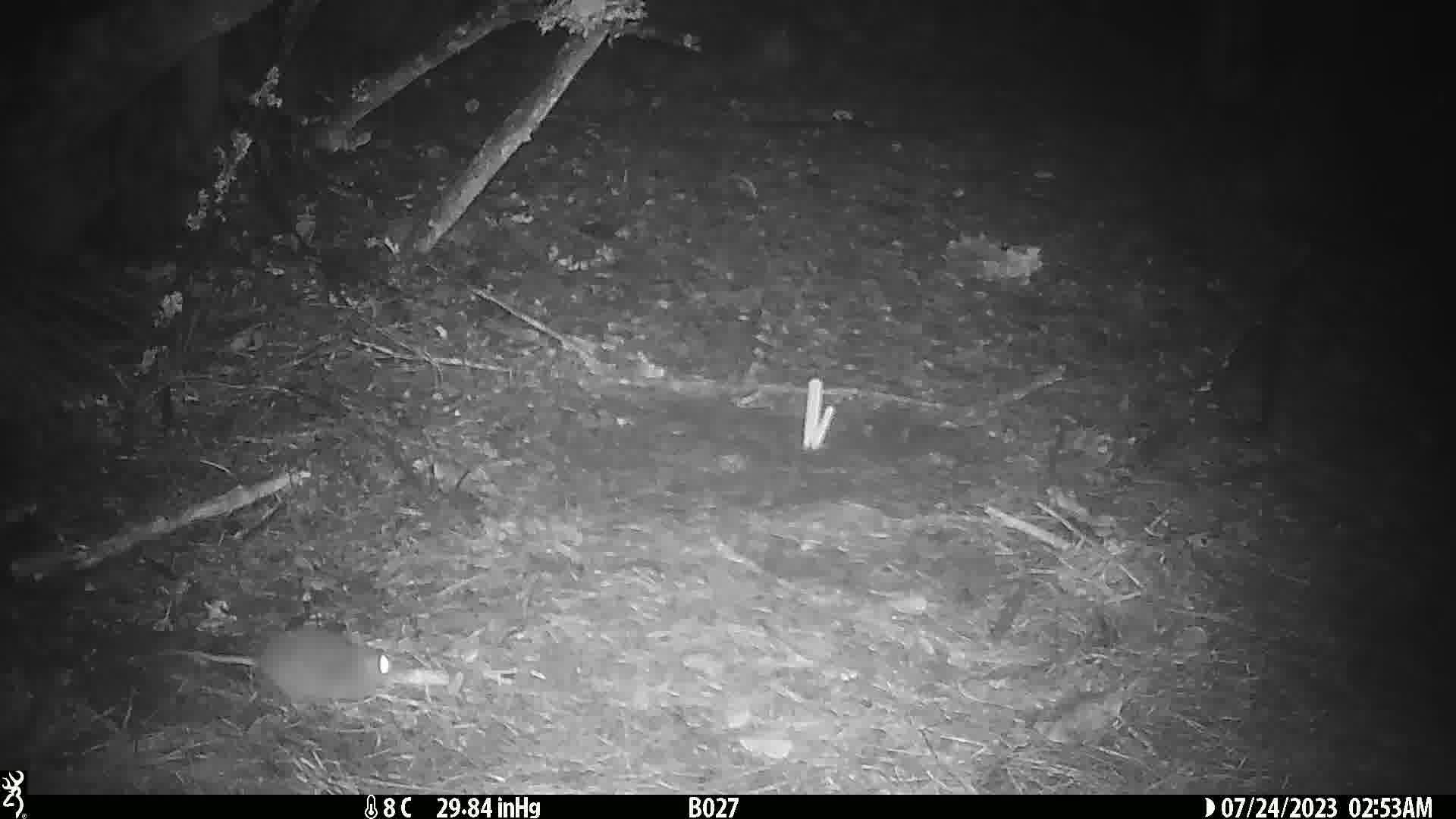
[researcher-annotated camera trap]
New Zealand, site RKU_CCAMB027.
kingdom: Animalia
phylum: Chordata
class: Mammalia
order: Rodentia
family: Muridae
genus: Rattus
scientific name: Rattus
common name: rat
Rat (Rattus).